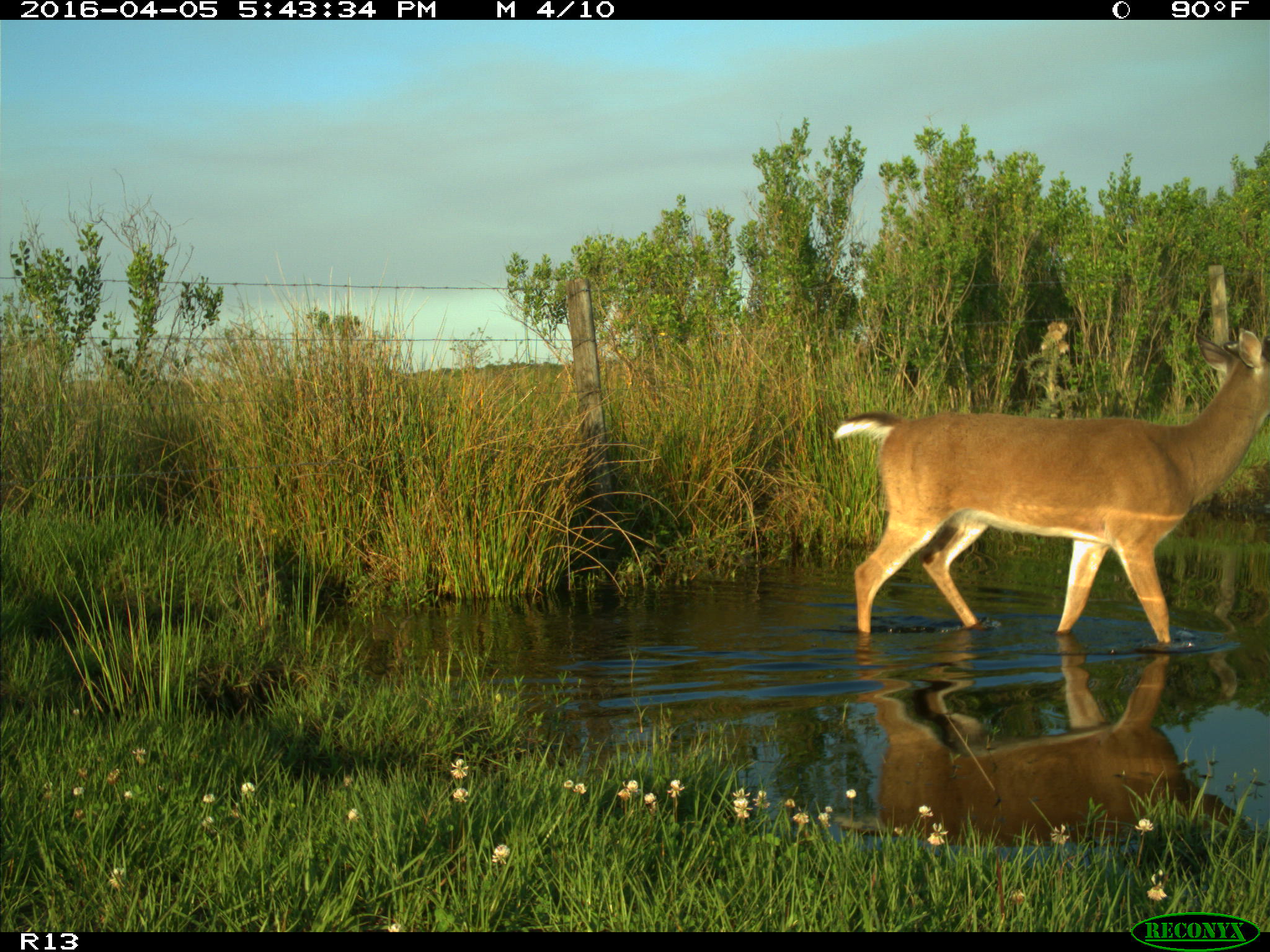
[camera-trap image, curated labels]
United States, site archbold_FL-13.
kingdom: Animalia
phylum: Chordata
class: Mammalia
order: Artiodactyla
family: Cervidae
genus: Odocoileus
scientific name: Odocoileus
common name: deer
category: unidentified deer